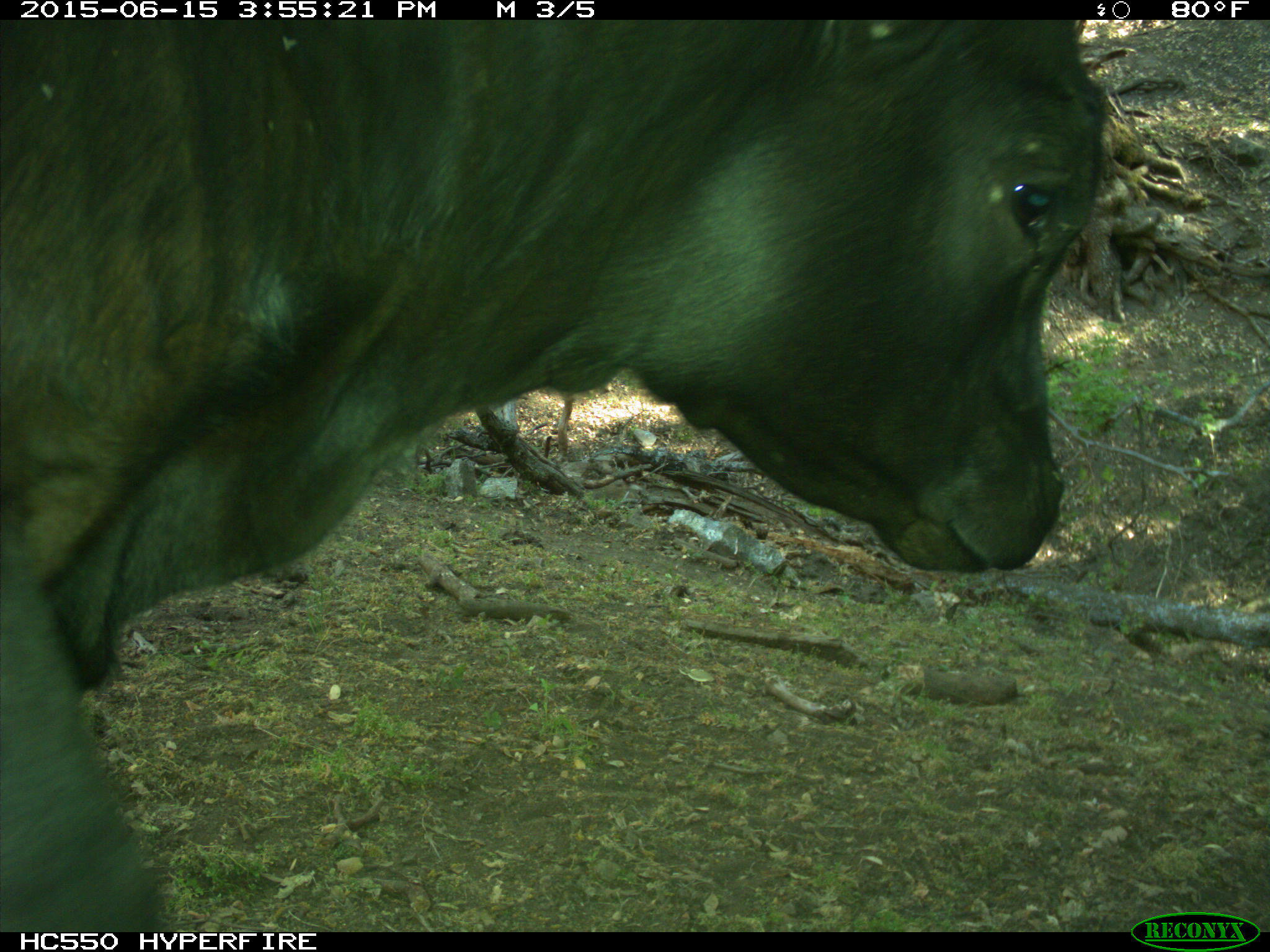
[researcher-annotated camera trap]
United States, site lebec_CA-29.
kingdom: Animalia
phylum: Chordata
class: Mammalia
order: Artiodactyla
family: Bovidae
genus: Bos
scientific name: Bos taurus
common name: domestic cow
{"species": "Bos taurus (domestic cow)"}